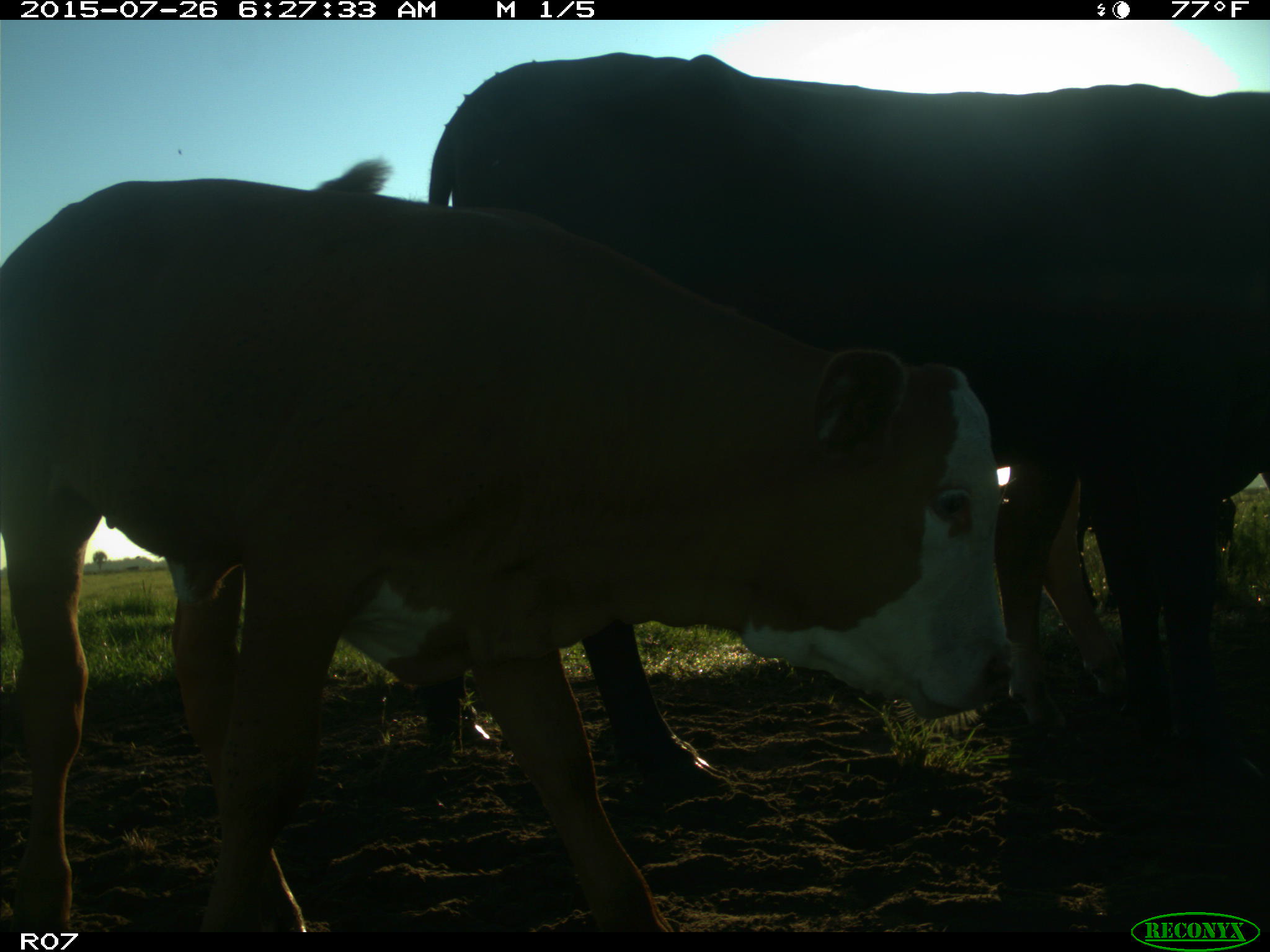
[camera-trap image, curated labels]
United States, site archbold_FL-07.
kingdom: Animalia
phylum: Chordata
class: Mammalia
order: Artiodactyla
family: Bovidae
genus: Bos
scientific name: Bos taurus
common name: domestic cow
Bos taurus (domestic cow).